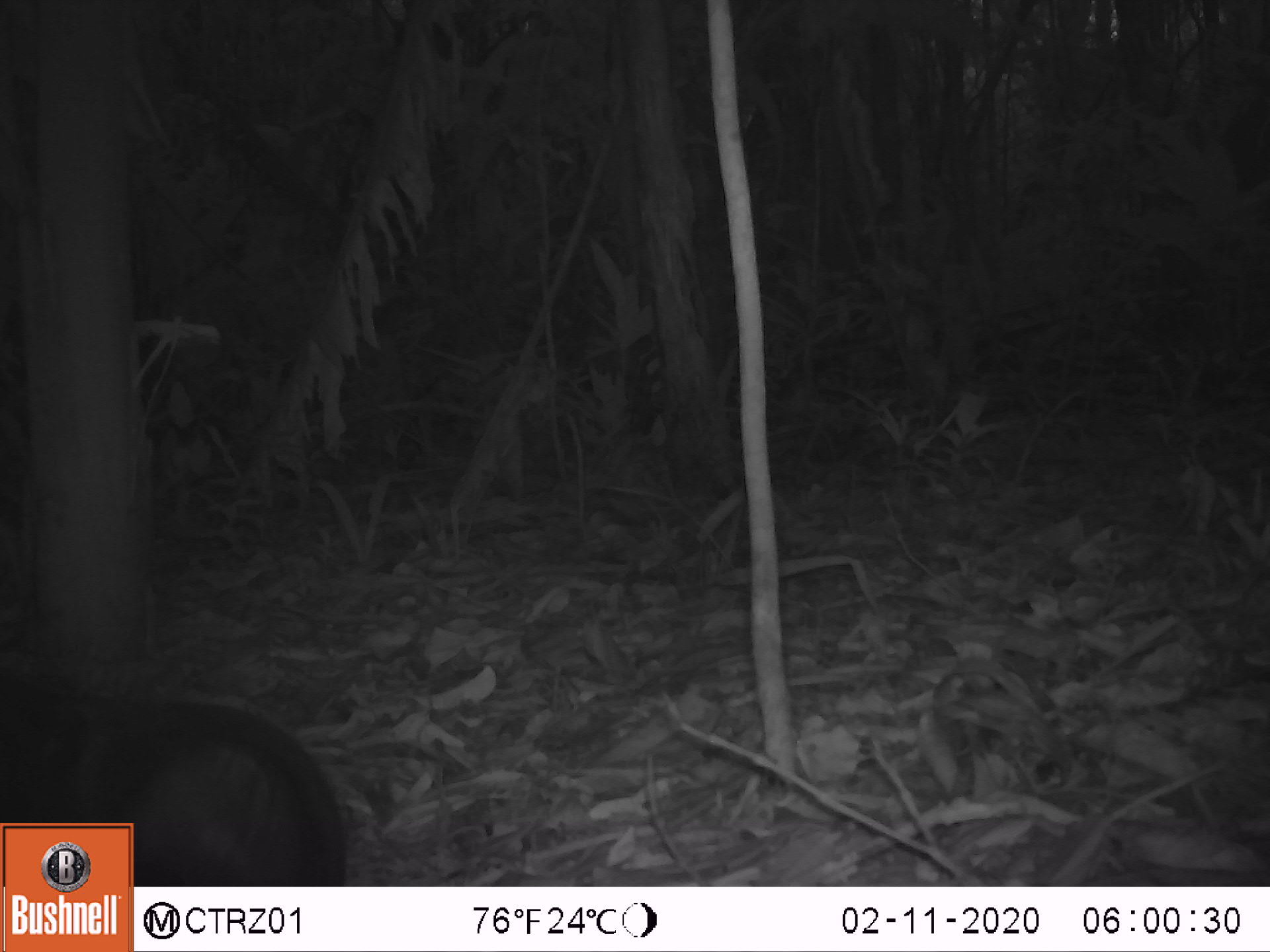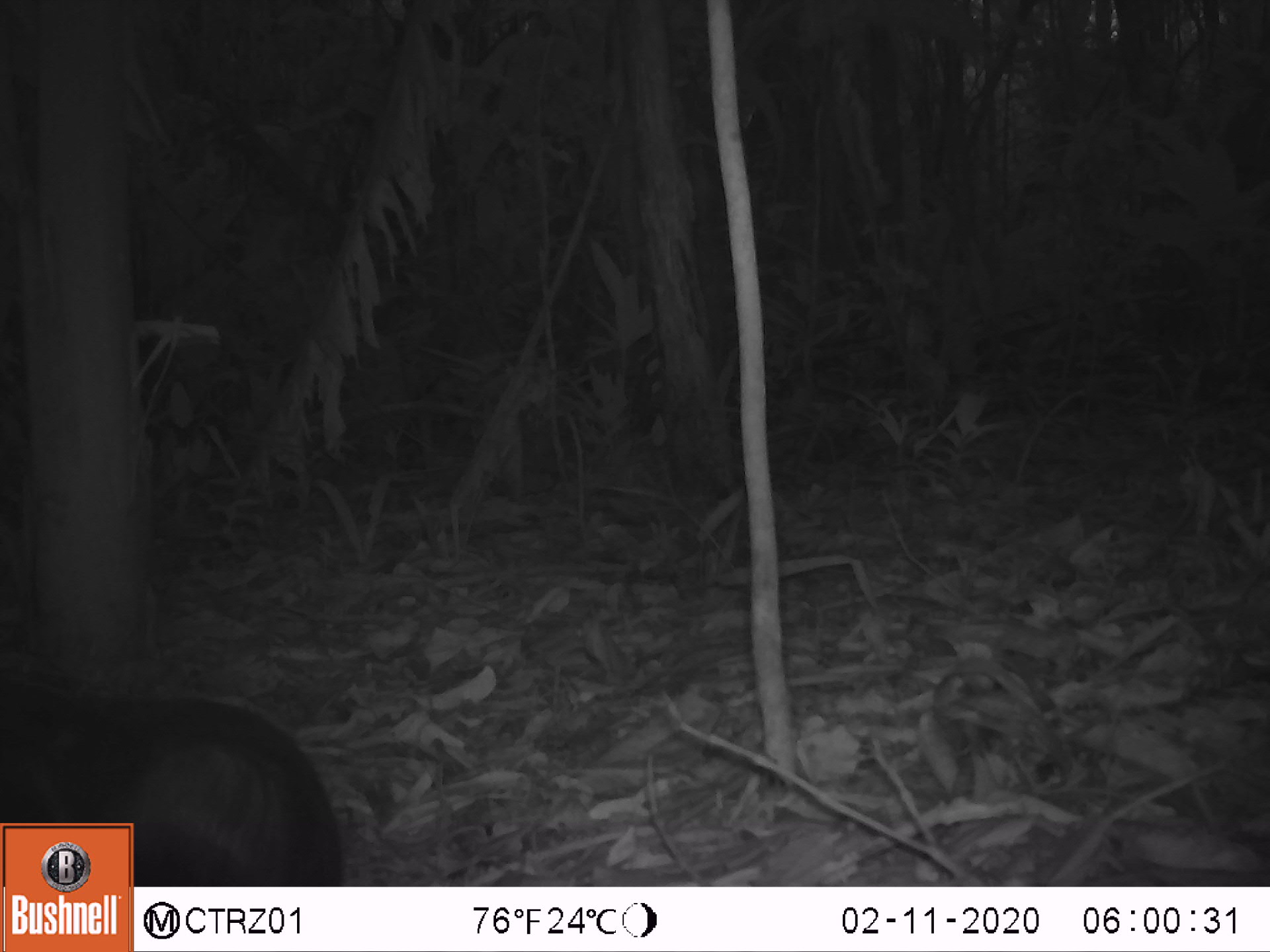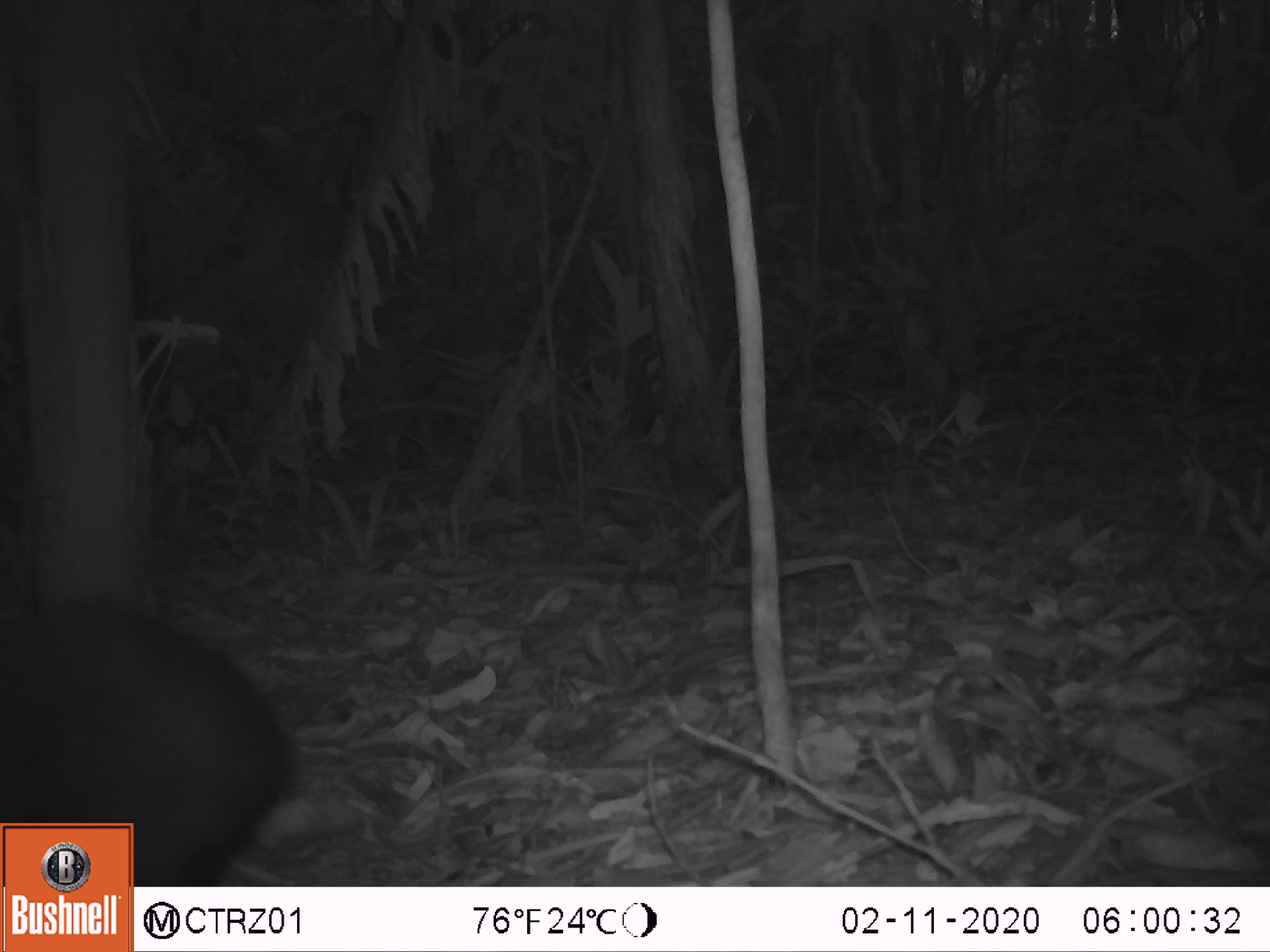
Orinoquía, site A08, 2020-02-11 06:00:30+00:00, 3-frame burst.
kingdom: Animalia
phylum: Chordata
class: Mammalia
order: Rodentia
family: Dasyproctidae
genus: Dasyprocta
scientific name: Dasyprocta fuliginosa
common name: black agouti